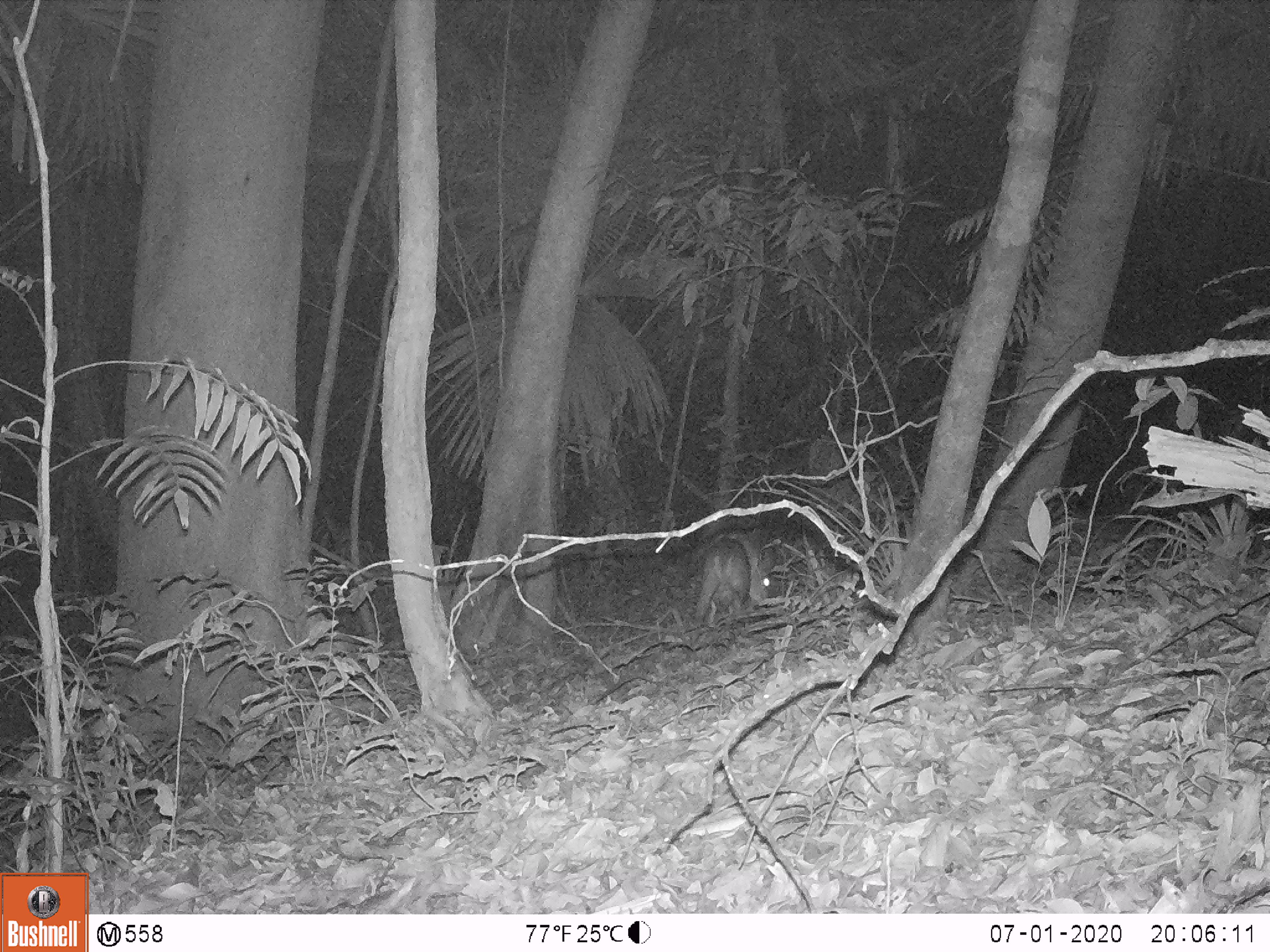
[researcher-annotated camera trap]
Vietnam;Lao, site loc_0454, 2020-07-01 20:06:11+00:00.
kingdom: Animalia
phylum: Chordata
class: Mammalia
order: Artiodactyla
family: Cervidae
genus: Muntiacus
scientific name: Muntiacus vuquangensis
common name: large-antlered muntjac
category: large antlered muntjac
Large antlered muntjac (large-antlered muntjac) (Muntiacus vuquangensis). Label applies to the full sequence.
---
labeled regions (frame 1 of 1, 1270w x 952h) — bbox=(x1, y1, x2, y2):
large antlered muntjac: bbox=(690, 526, 770, 606); bbox=(693, 539, 750, 626)